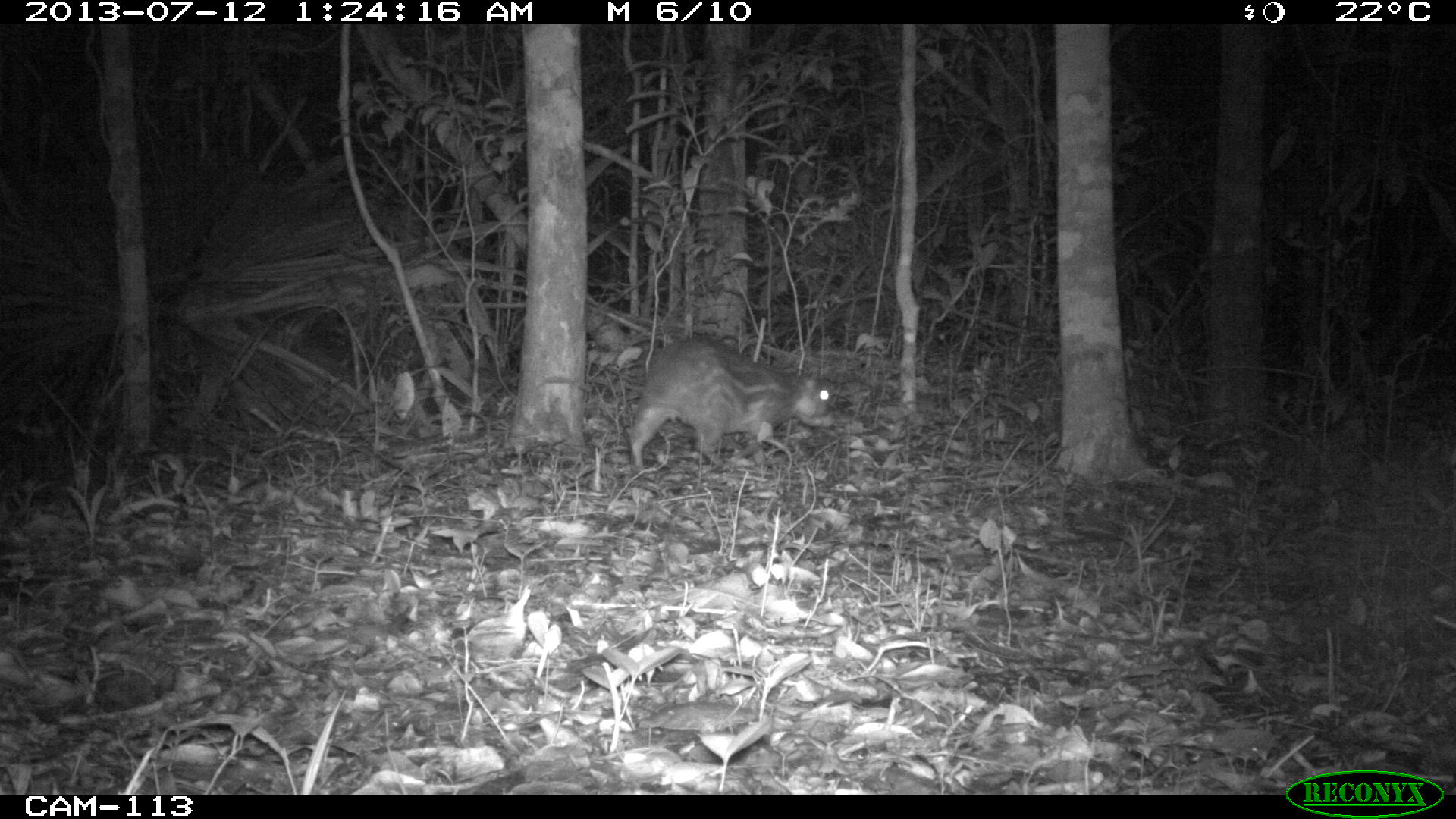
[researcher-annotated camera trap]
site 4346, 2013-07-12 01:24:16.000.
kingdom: Animalia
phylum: Chordata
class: Mammalia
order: Rodentia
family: Cuniculidae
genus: Cuniculus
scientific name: Cuniculus paca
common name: lowland paca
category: agouti paca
Agouti paca (lowland paca) (Cuniculus paca), count 1.